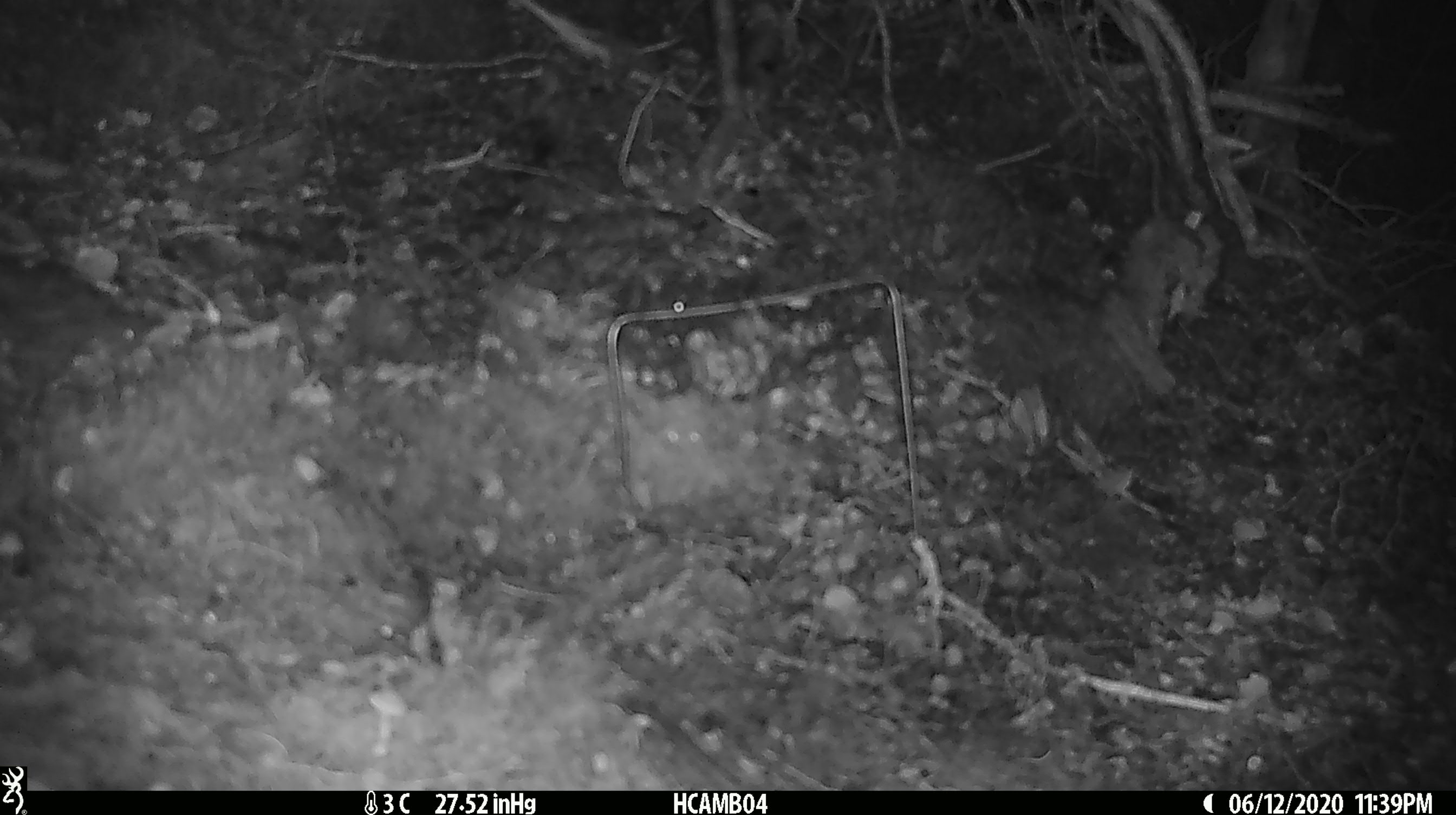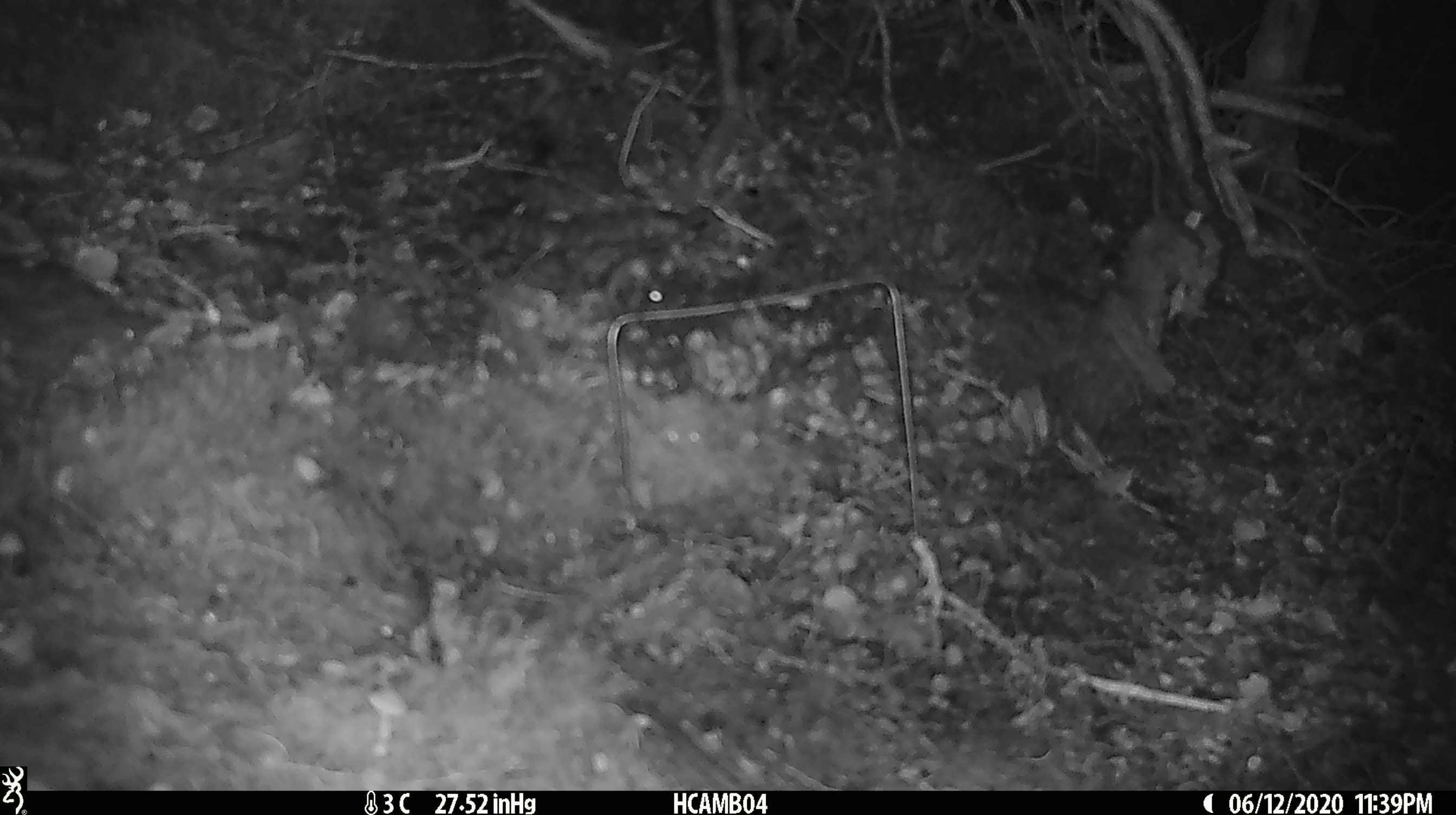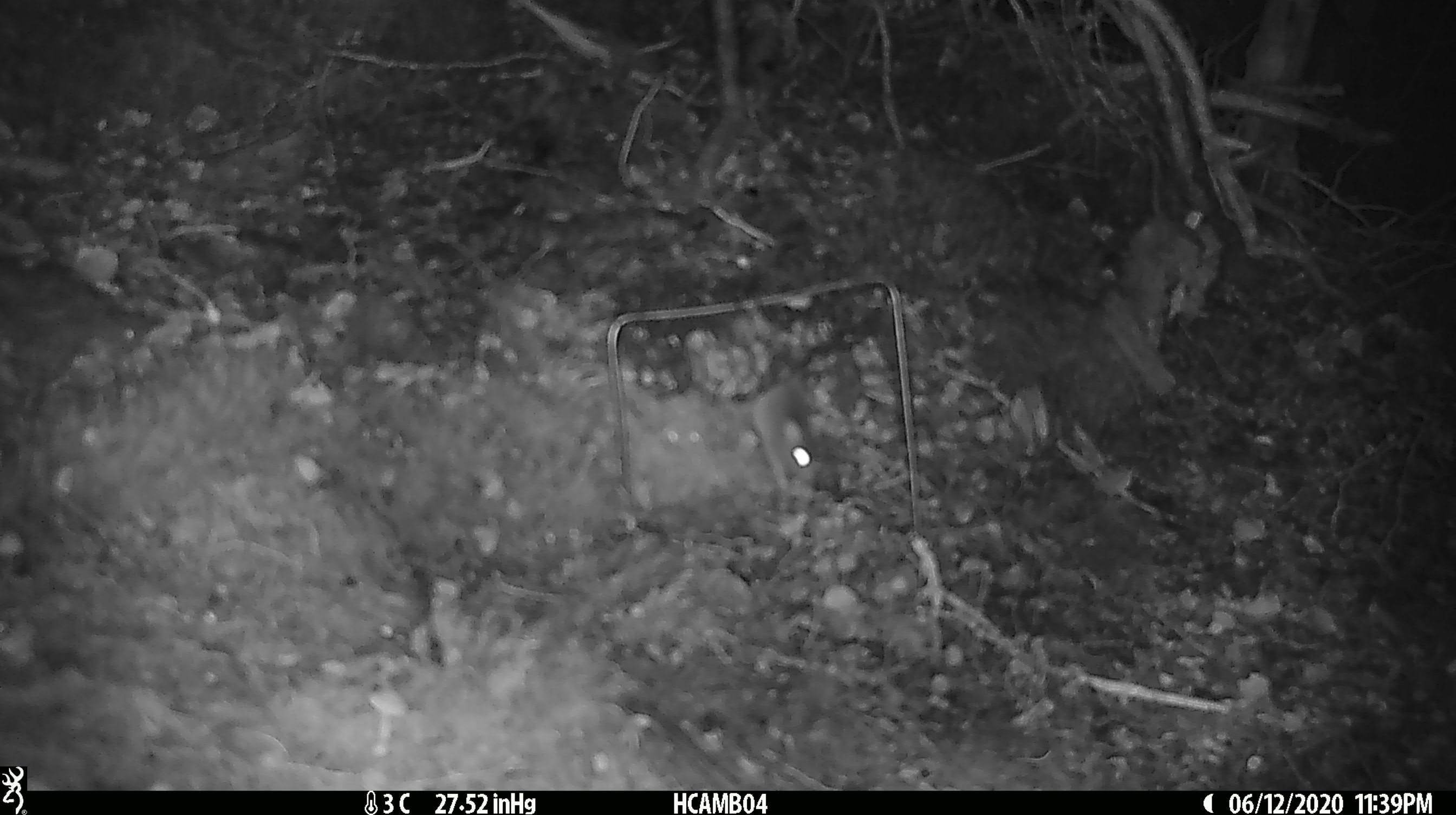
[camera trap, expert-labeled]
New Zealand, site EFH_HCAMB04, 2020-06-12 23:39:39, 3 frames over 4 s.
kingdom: Animalia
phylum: Chordata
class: Mammalia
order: Rodentia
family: Muridae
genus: Mus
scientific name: Mus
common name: mouse